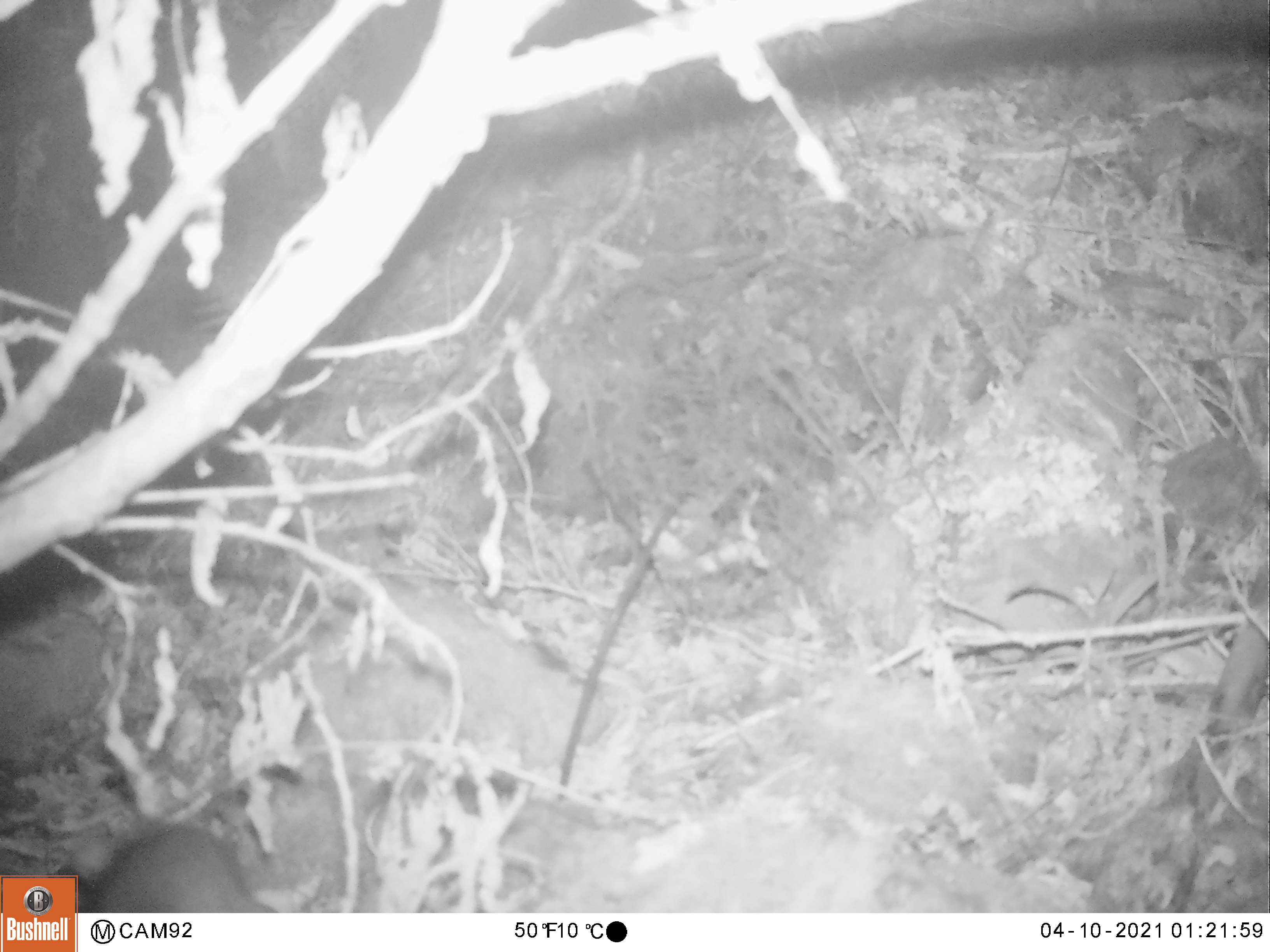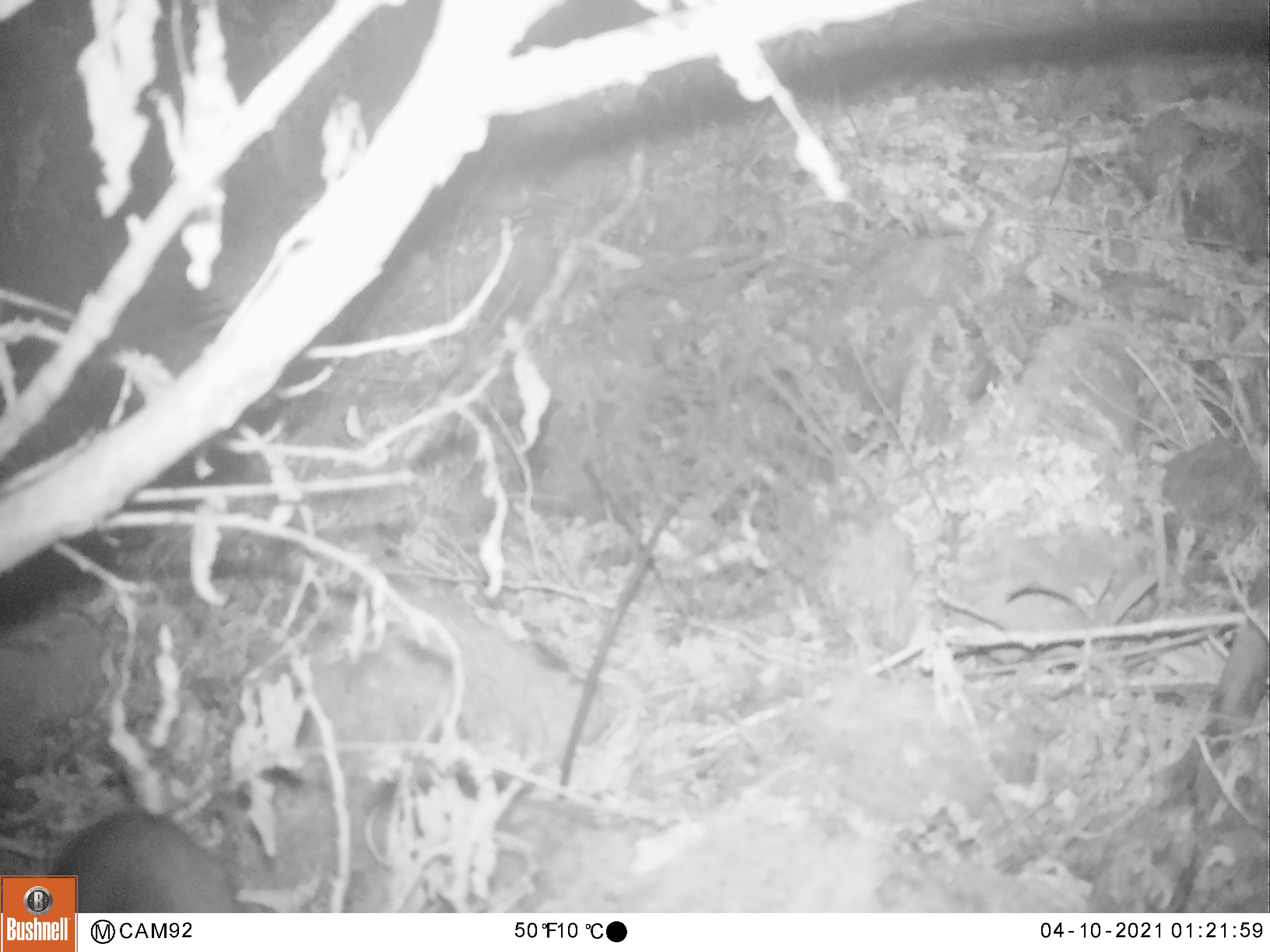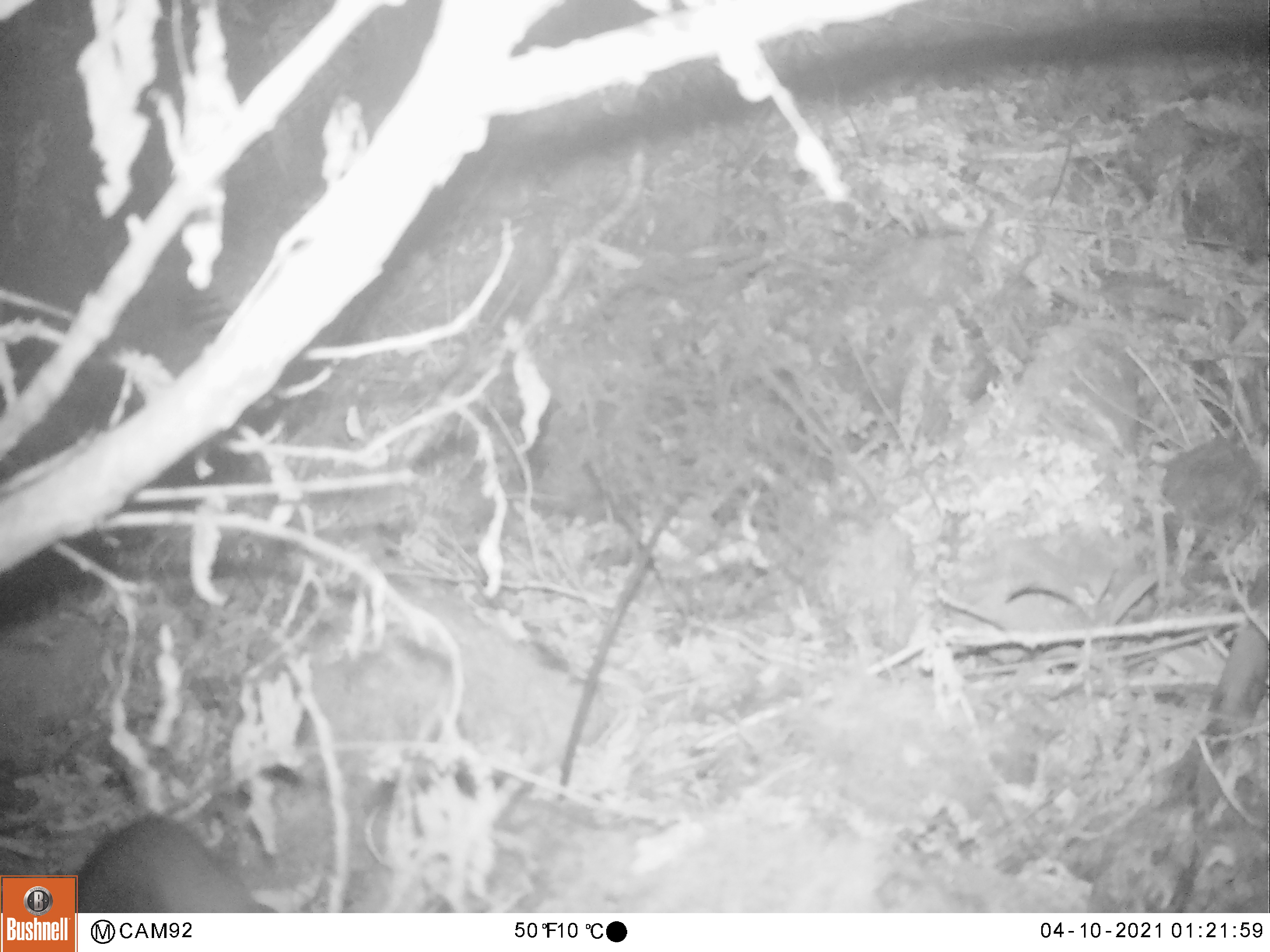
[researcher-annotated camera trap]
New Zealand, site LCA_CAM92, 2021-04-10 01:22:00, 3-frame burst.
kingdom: Animalia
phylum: Chordata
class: Mammalia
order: Rodentia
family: Muridae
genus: Rattus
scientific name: Rattus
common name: rat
Rat (Rattus).